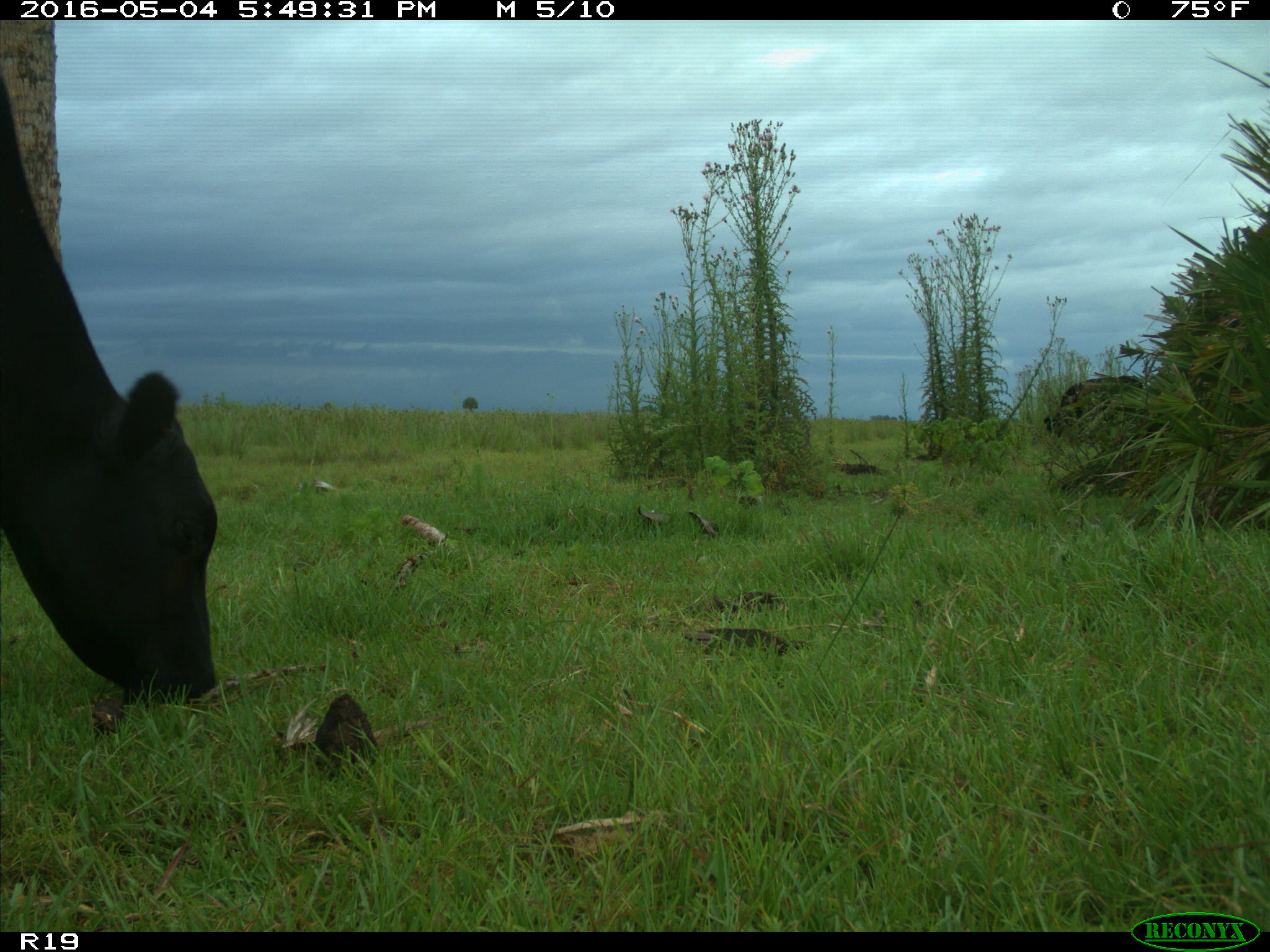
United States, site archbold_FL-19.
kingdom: Animalia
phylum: Chordata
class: Mammalia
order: Artiodactyla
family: Bovidae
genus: Bos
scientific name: Bos taurus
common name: domestic cow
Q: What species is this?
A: Bos taurus (domestic cow).